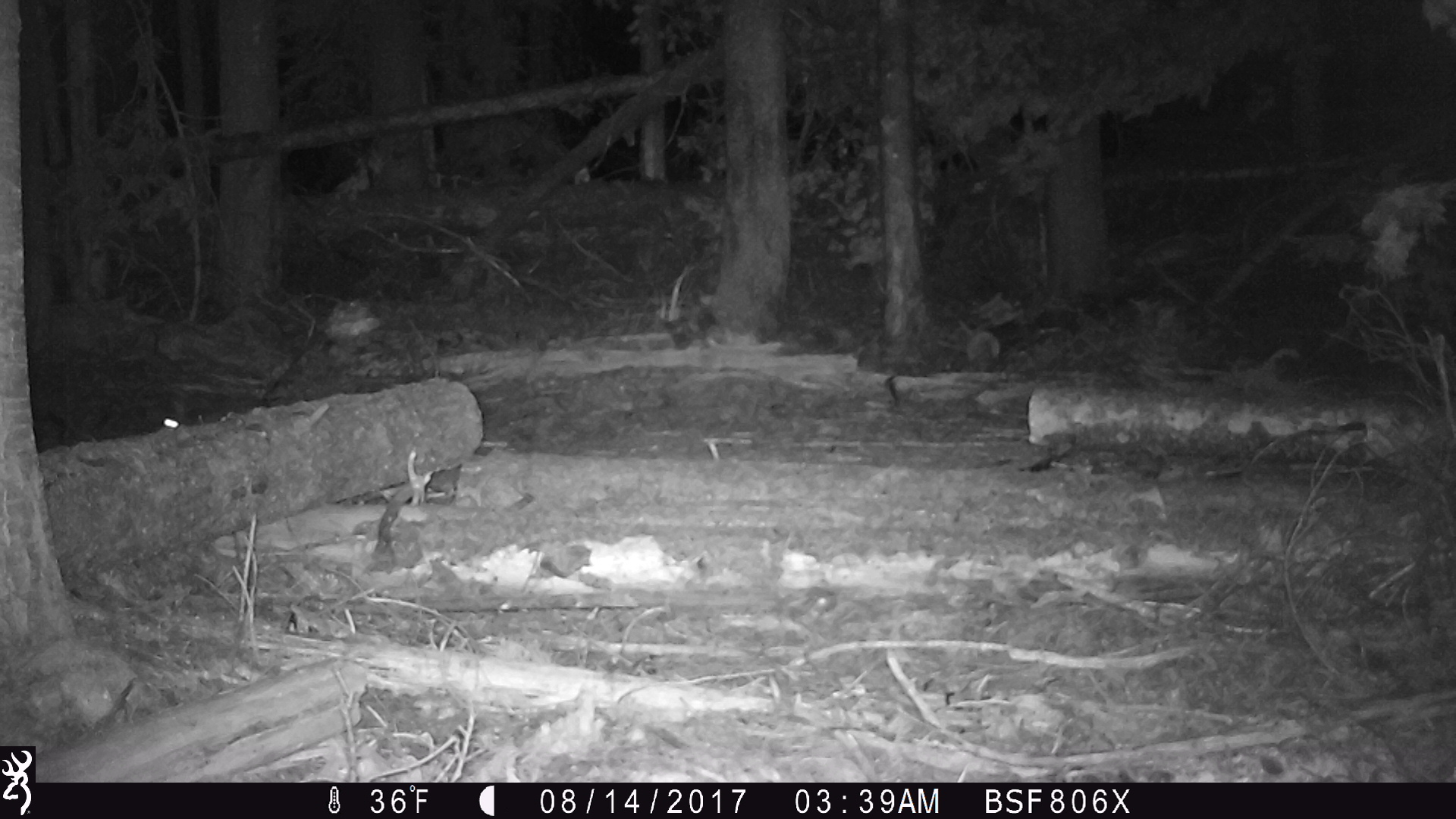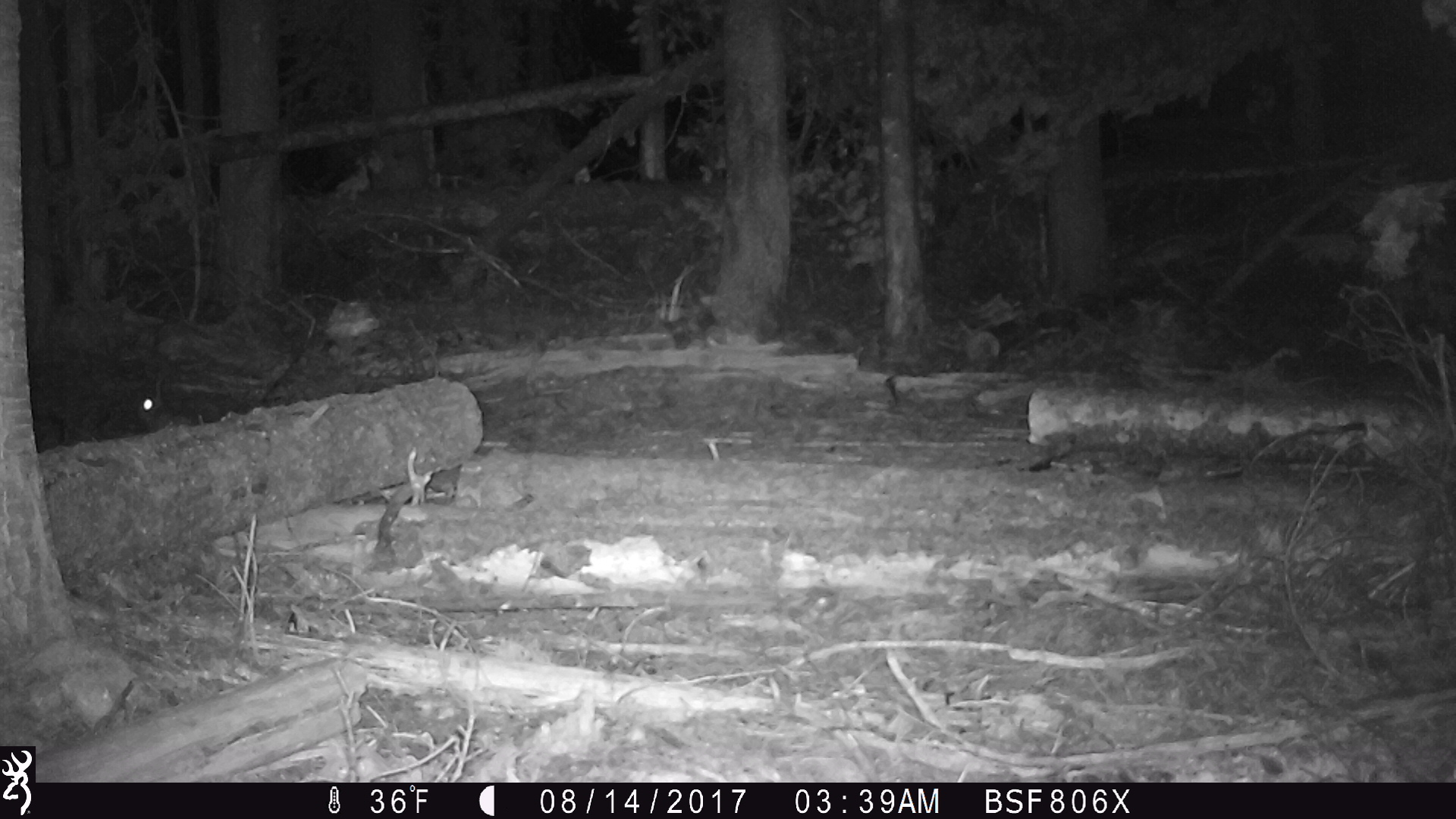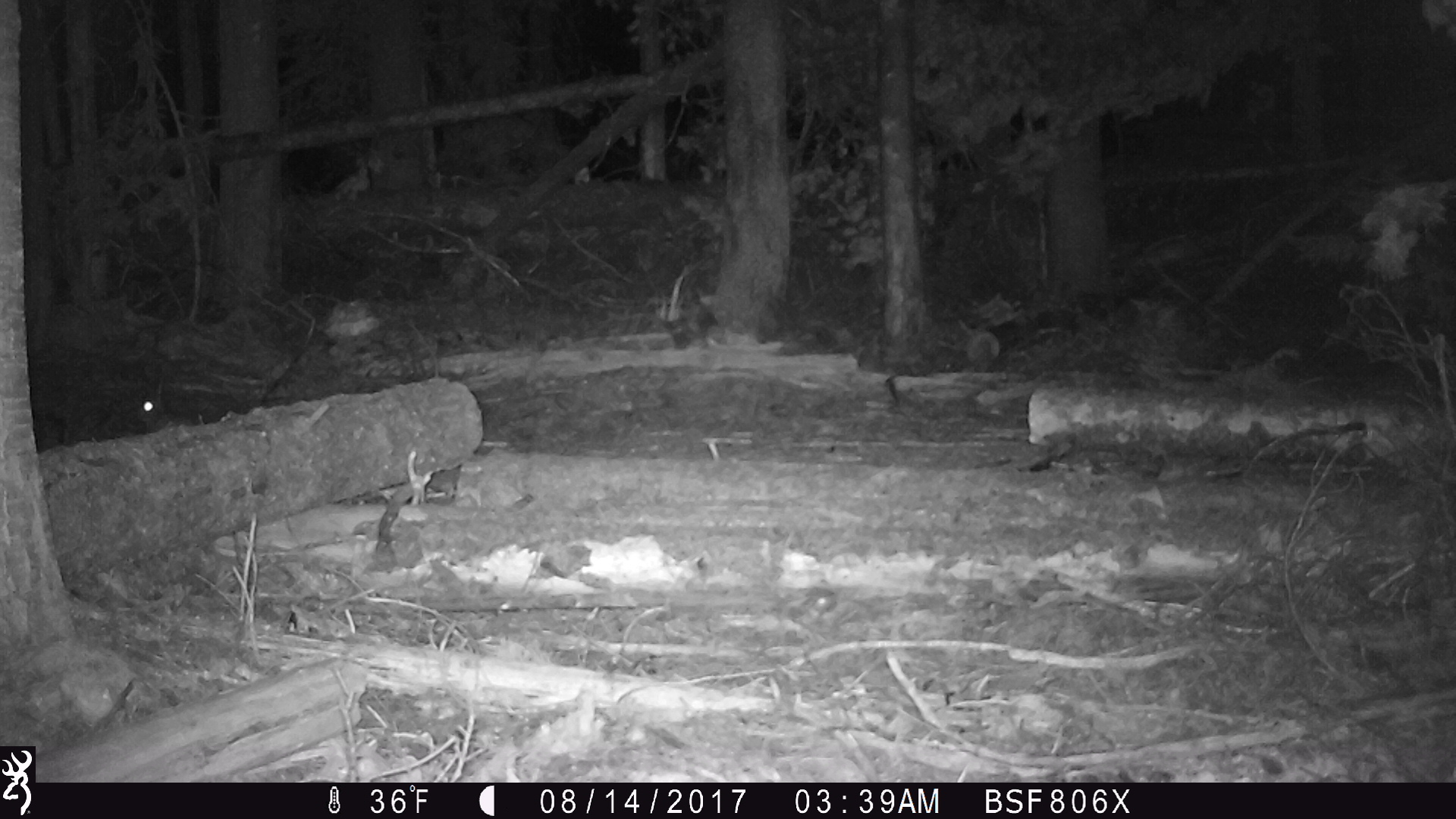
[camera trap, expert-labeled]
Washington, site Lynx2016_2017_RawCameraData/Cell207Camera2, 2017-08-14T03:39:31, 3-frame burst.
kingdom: Animalia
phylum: Chordata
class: Mammalia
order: Lagomorpha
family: Leporidae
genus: Lepus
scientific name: Lepus americanus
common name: snowshoe hare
Lepus americanus (snowshoe hare). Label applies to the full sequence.